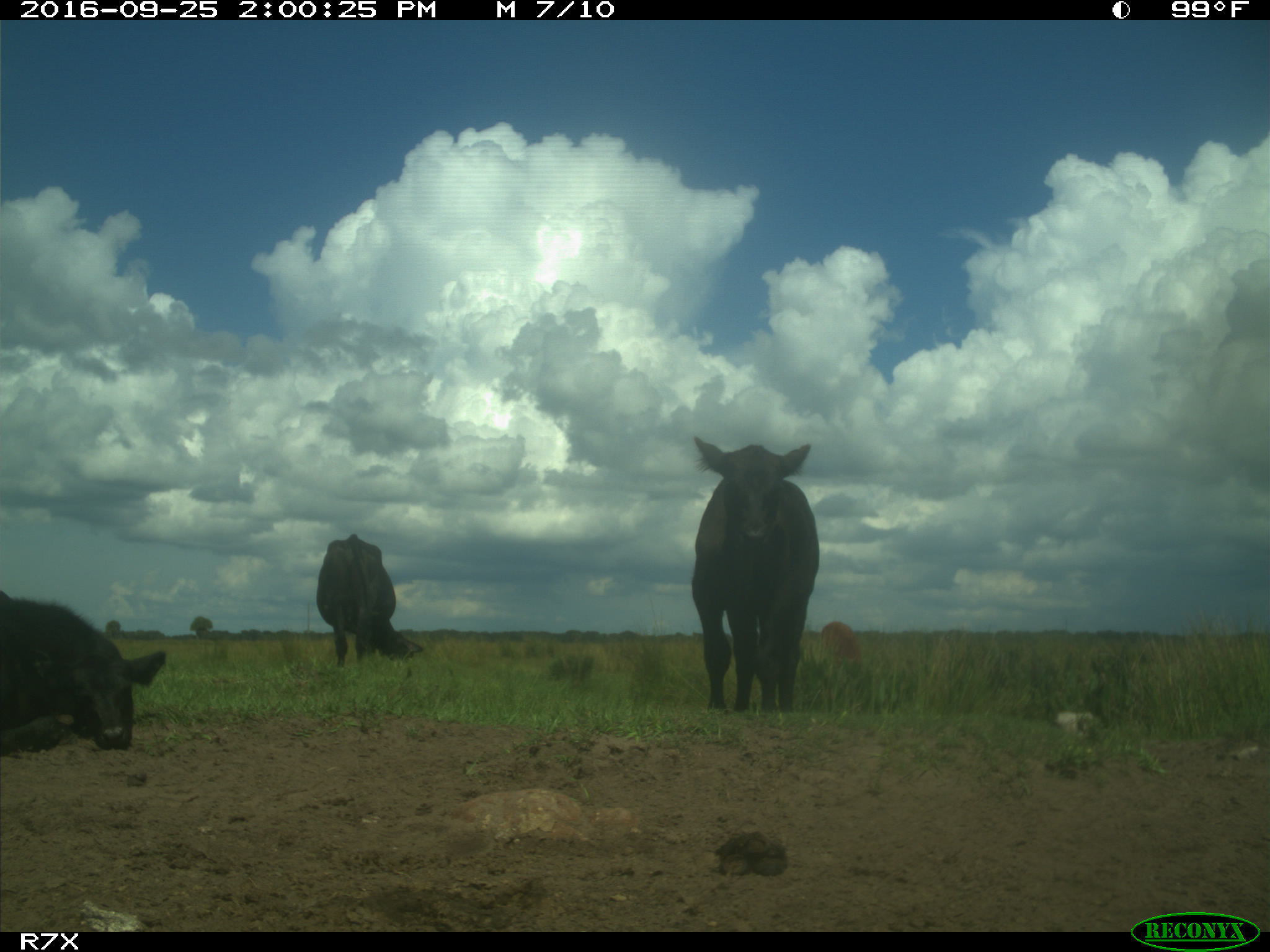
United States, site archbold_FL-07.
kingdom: Animalia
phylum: Chordata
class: Mammalia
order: Artiodactyla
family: Bovidae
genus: Bos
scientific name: Bos taurus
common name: domestic cow